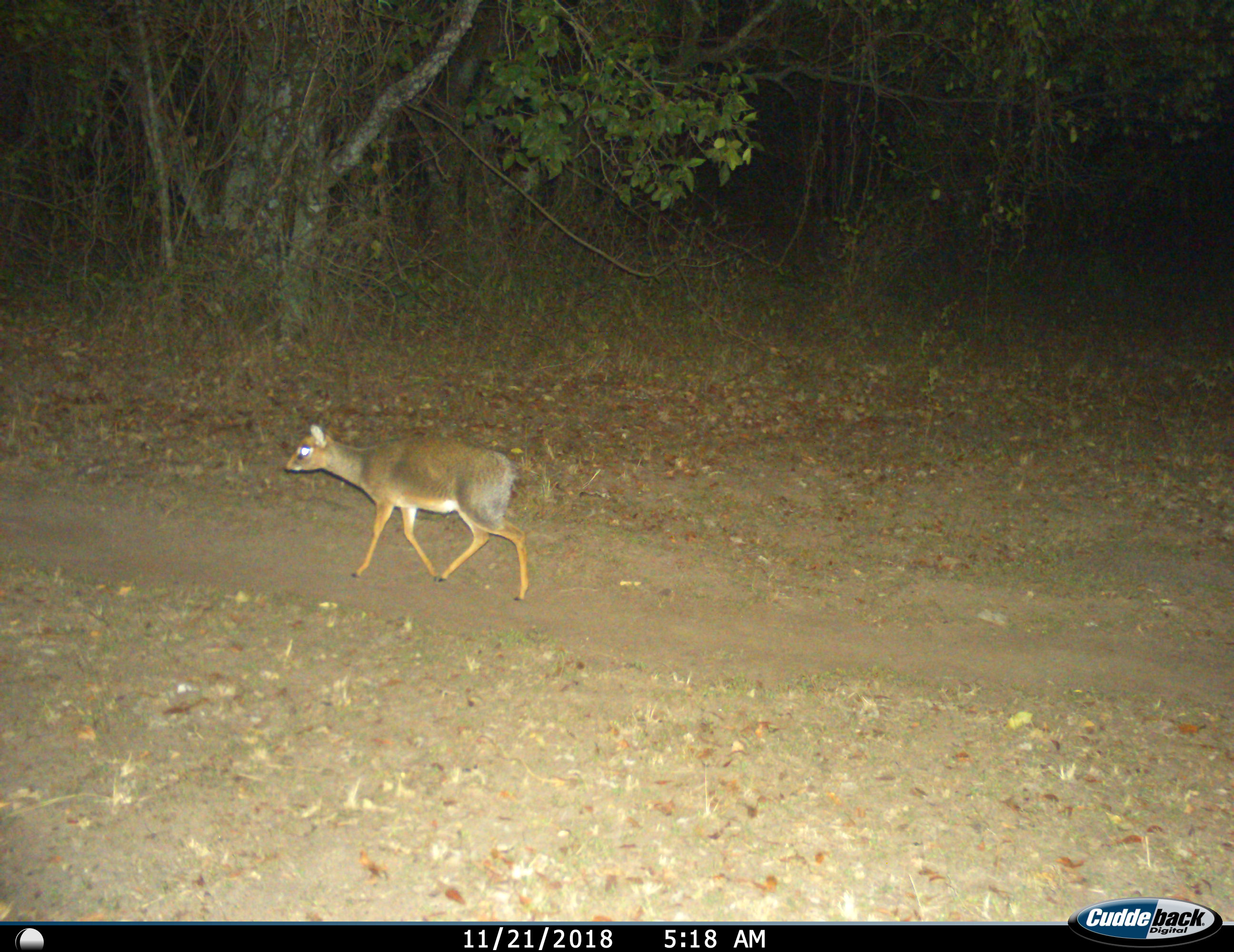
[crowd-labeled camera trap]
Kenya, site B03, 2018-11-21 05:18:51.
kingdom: Animalia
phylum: Chordata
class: Mammalia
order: Artiodactyla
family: Bovidae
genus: Madoqua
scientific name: Madoqua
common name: dikdik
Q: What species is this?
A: Dikdik (Madoqua).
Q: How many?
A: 1.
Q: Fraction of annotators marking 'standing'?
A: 14%.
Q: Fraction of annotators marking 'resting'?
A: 0%.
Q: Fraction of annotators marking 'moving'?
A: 100%.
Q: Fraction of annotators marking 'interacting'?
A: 0%.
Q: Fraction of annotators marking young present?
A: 0%.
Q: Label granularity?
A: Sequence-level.